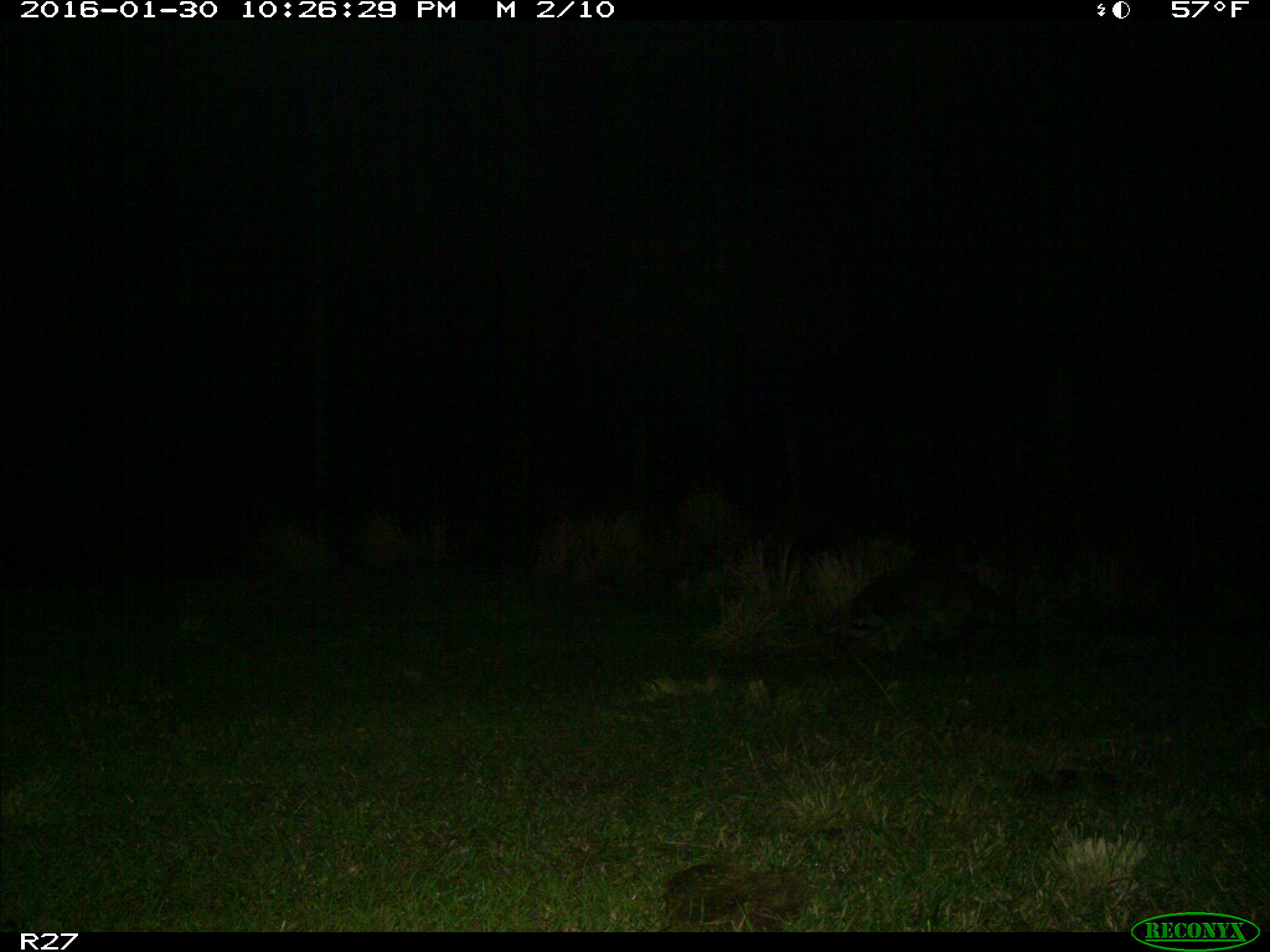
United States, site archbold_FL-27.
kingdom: Animalia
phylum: Chordata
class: Mammalia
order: Carnivora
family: Procyonidae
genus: Procyon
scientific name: Procyon lotor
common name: common raccoon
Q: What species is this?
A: Procyon lotor (common raccoon).